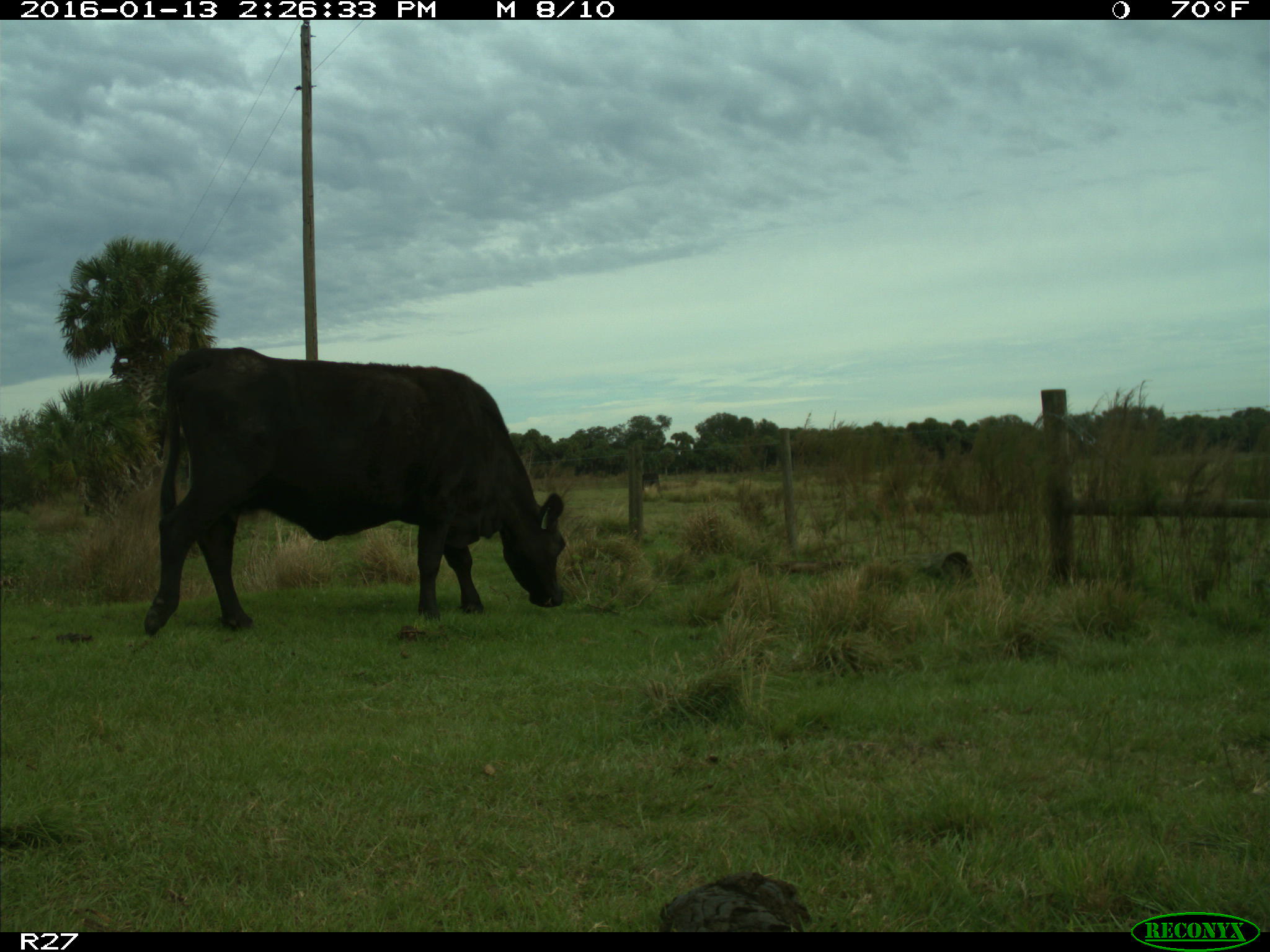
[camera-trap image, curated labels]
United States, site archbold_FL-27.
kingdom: Animalia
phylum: Chordata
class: Mammalia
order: Artiodactyla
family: Bovidae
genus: Bos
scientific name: Bos taurus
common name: domestic cow